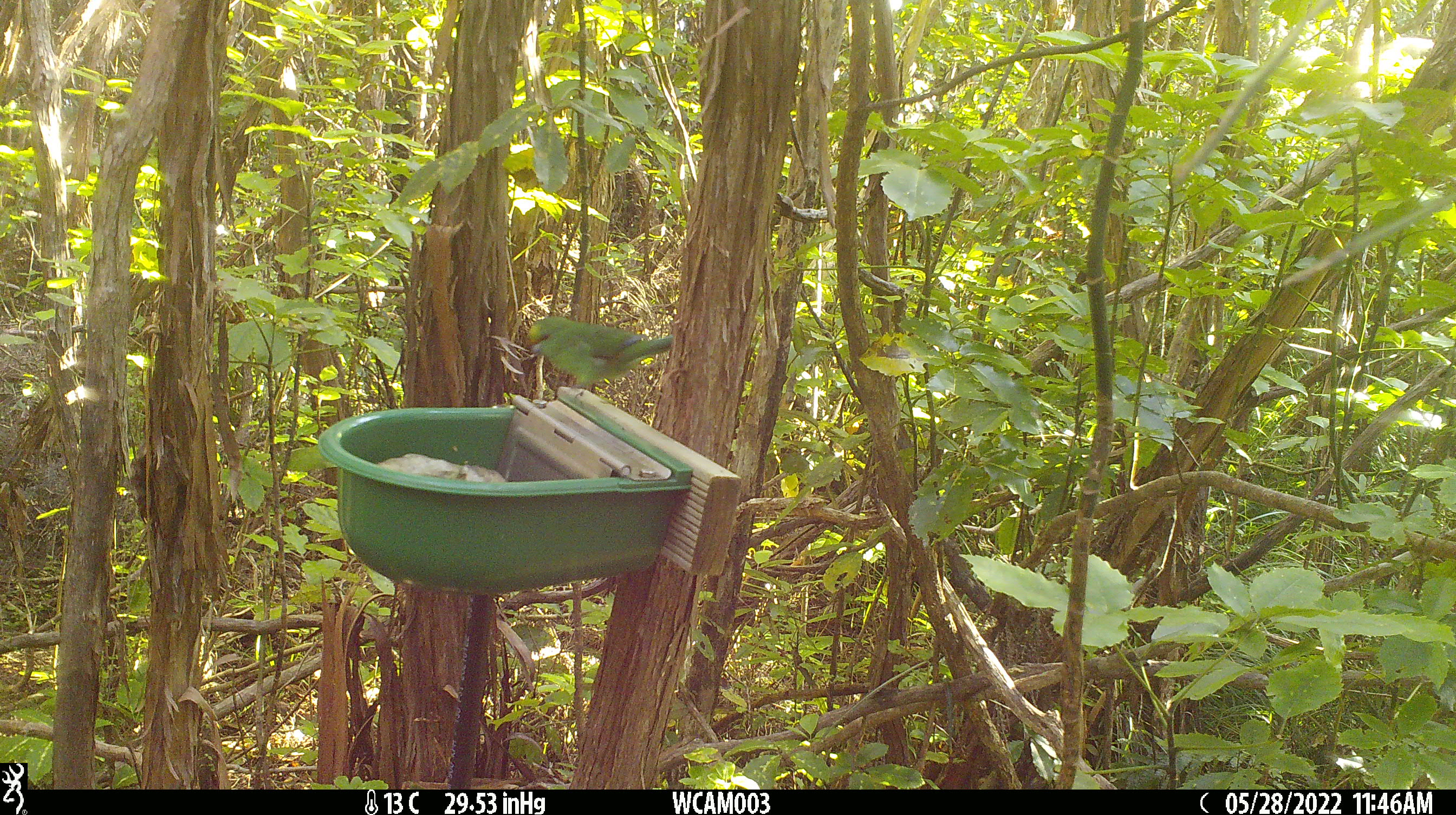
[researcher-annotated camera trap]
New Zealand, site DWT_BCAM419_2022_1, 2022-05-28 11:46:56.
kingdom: Animalia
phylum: Chordata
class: Aves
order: Psittaciformes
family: Psittaculidae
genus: Cyanoramphus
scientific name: Cyanoramphus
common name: parakeet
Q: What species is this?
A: Parakeet (Cyanoramphus).